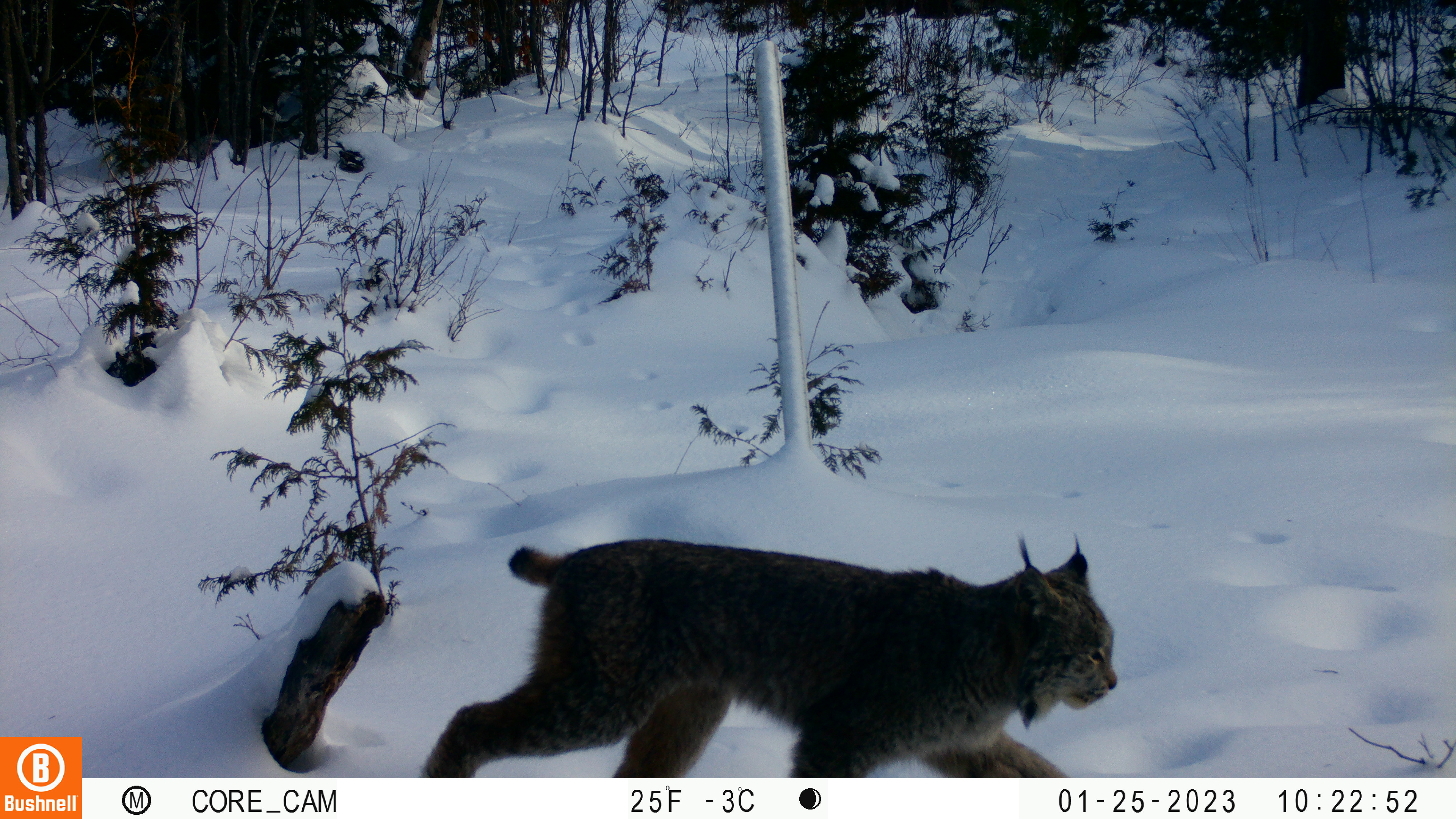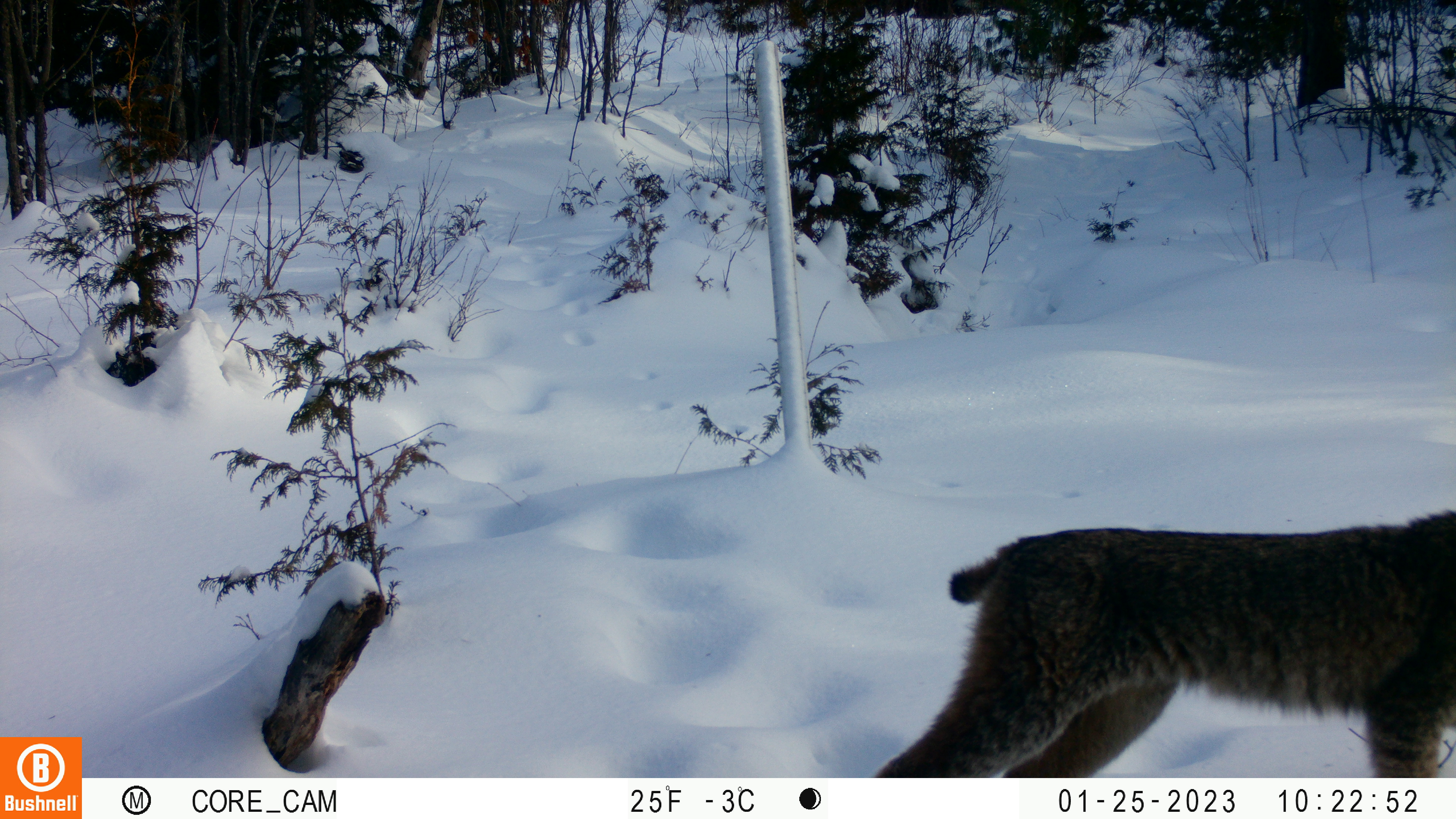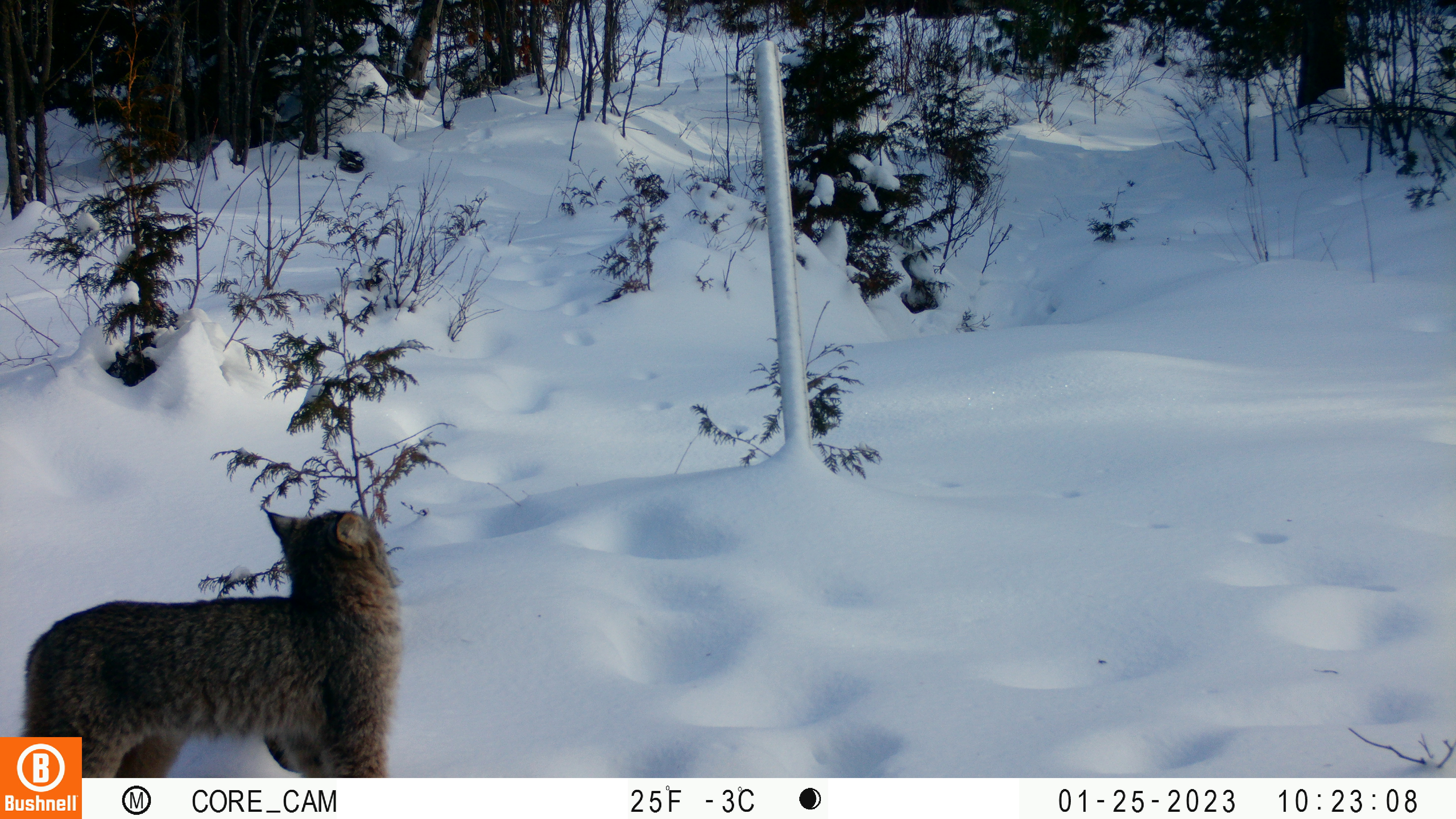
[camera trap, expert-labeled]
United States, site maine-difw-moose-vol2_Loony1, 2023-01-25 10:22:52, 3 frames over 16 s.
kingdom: Animalia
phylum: Chordata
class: Mammalia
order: Carnivora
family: Felidae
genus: Lynx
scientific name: Lynx canadensis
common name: canada lynx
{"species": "canada lynx (Lynx canadensis)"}